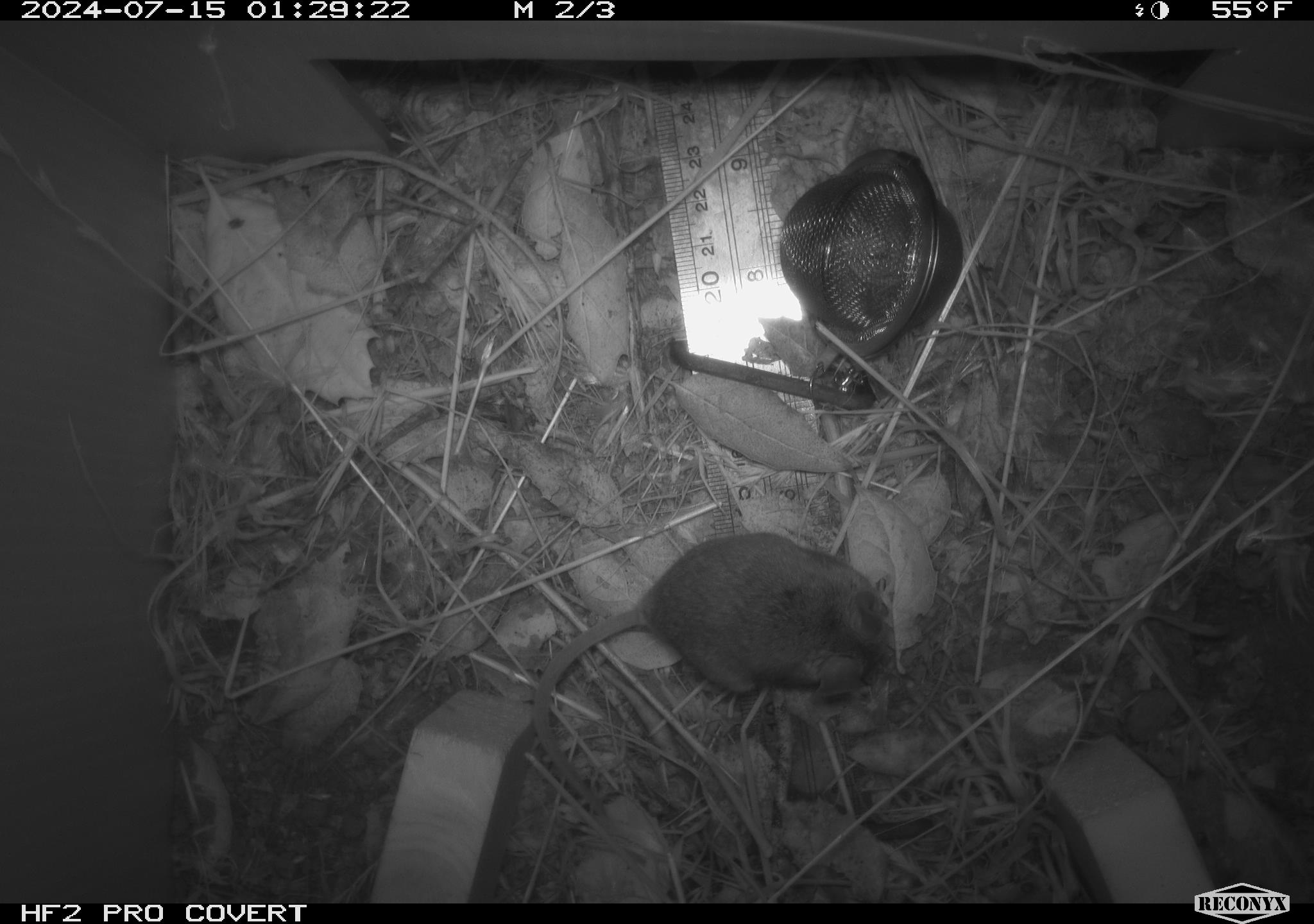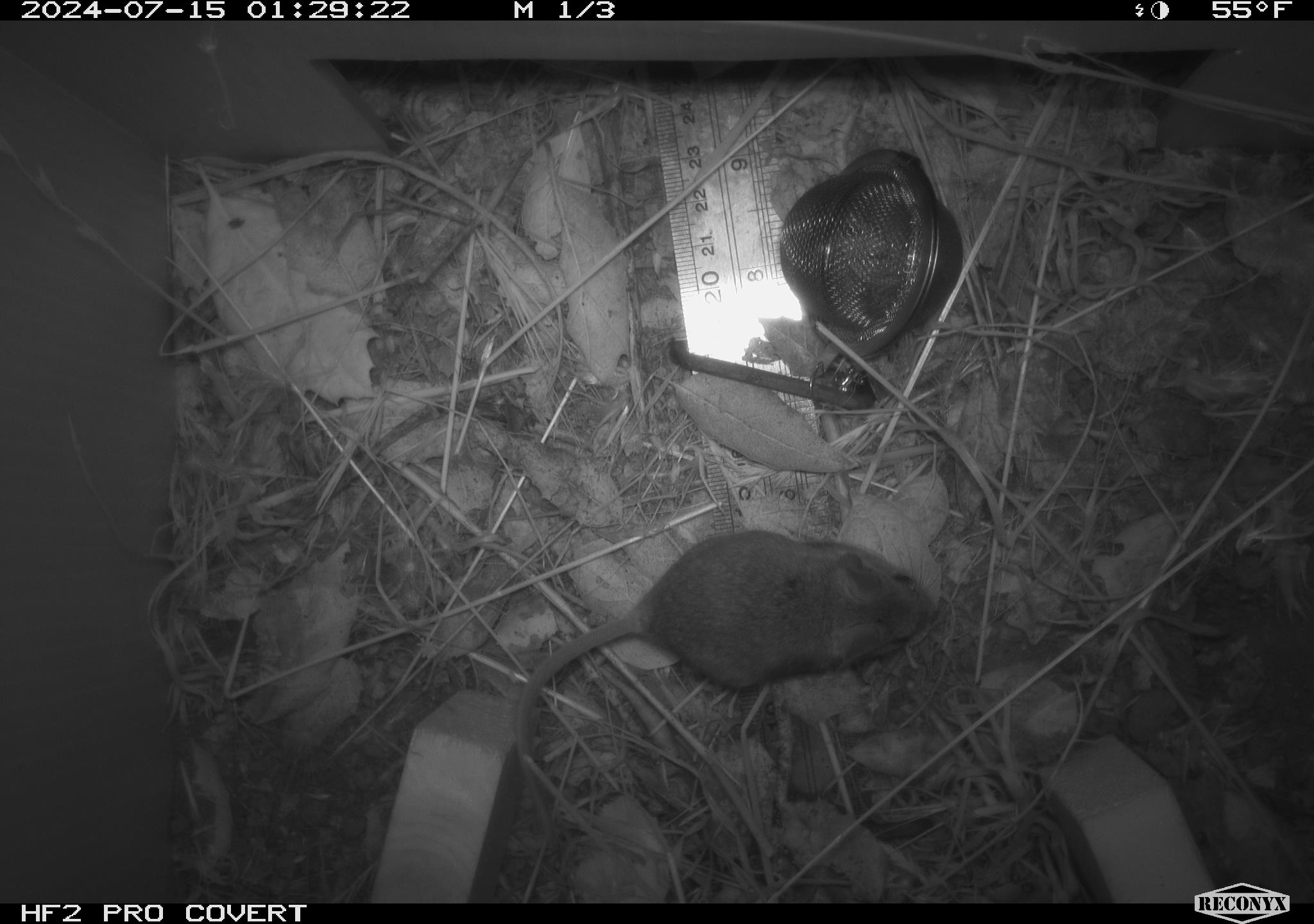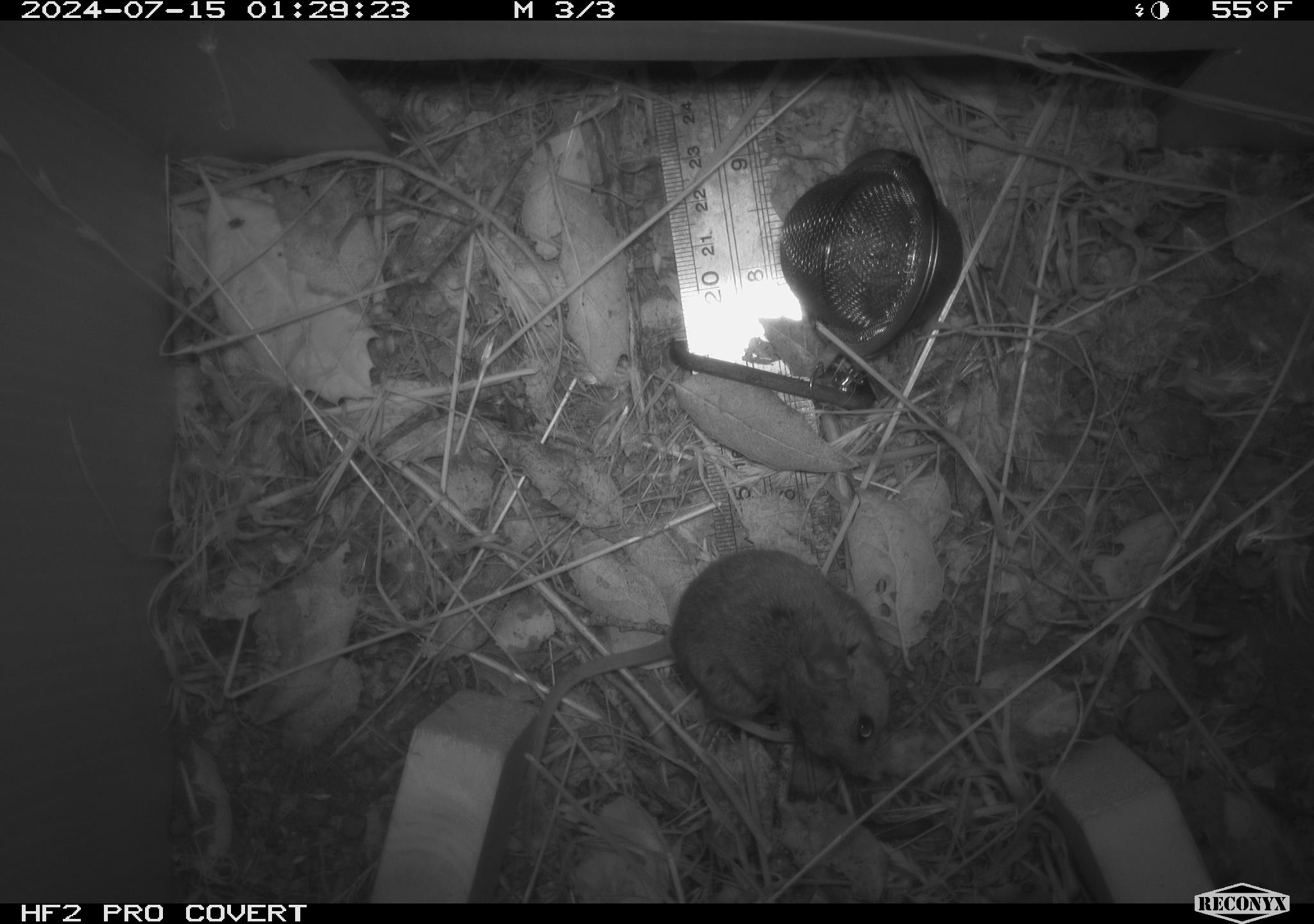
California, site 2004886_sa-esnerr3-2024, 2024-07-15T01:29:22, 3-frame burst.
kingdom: Animalia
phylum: Chordata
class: Mammalia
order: Rodentia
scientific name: Rodentia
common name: rodent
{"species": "rodent (Rodentia)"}